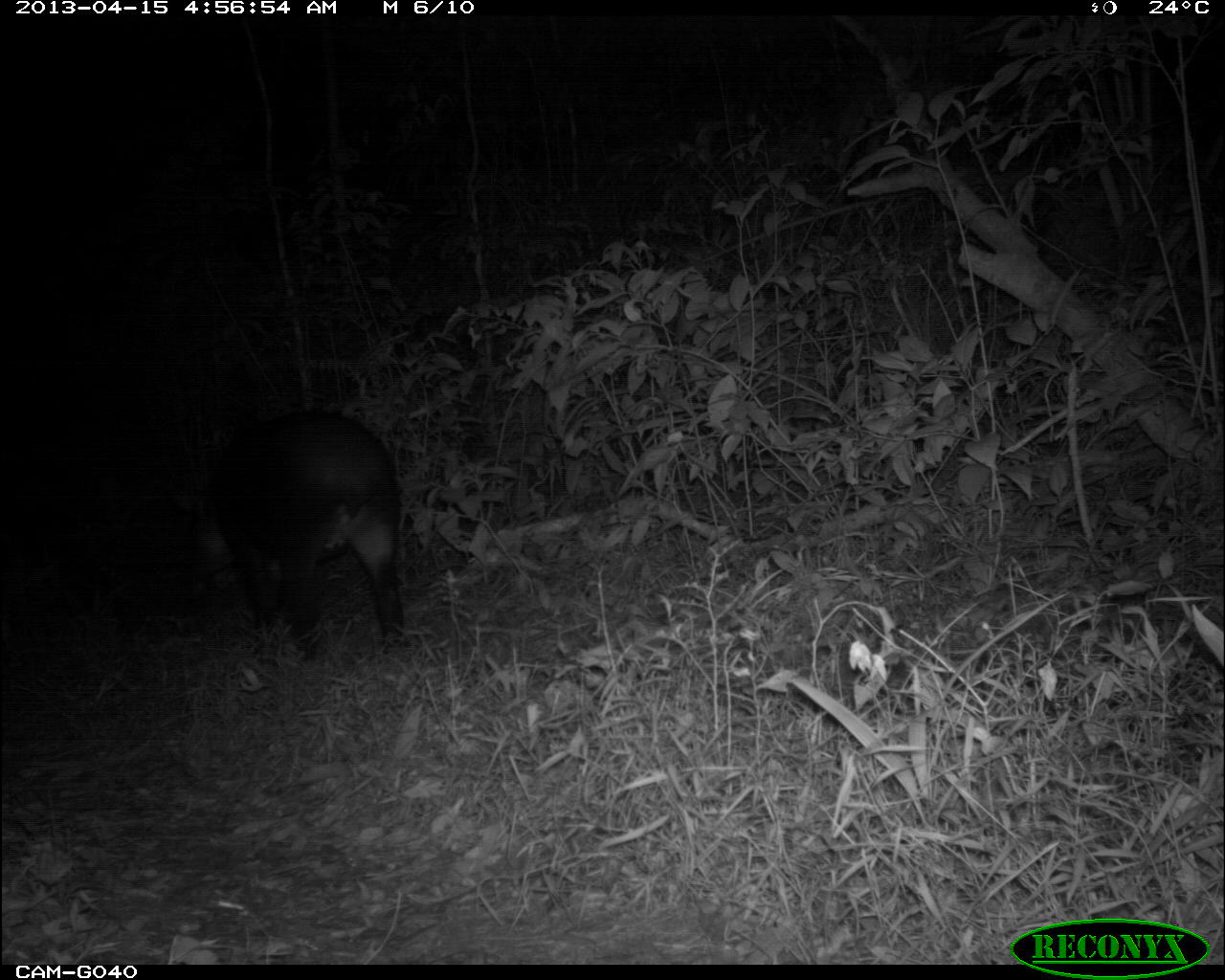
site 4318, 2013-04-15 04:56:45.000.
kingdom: Animalia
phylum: Chordata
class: Mammalia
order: Perissodactyla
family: Tapiridae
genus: Tapirus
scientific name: Tapirus bairdii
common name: baird's tapir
Tapirus bairdii (baird's tapir), count 1.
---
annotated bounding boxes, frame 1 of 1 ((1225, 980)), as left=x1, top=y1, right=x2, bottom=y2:
tapirus bairdii: left=168, top=410, right=408, bottom=657